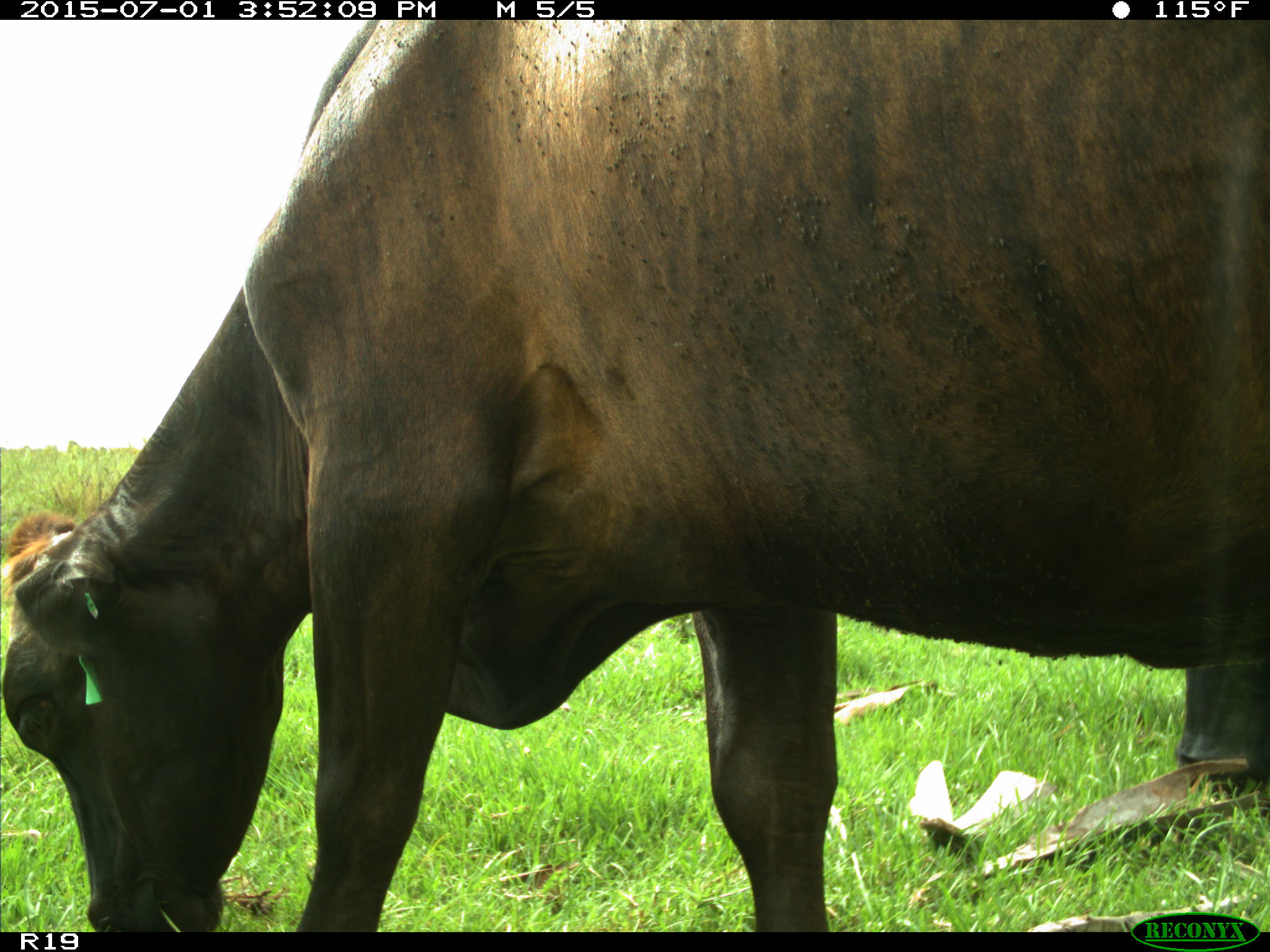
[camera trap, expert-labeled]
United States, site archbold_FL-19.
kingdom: Animalia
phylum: Chordata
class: Mammalia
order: Artiodactyla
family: Bovidae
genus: Bos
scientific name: Bos taurus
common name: domestic cow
Bos taurus (domestic cow).